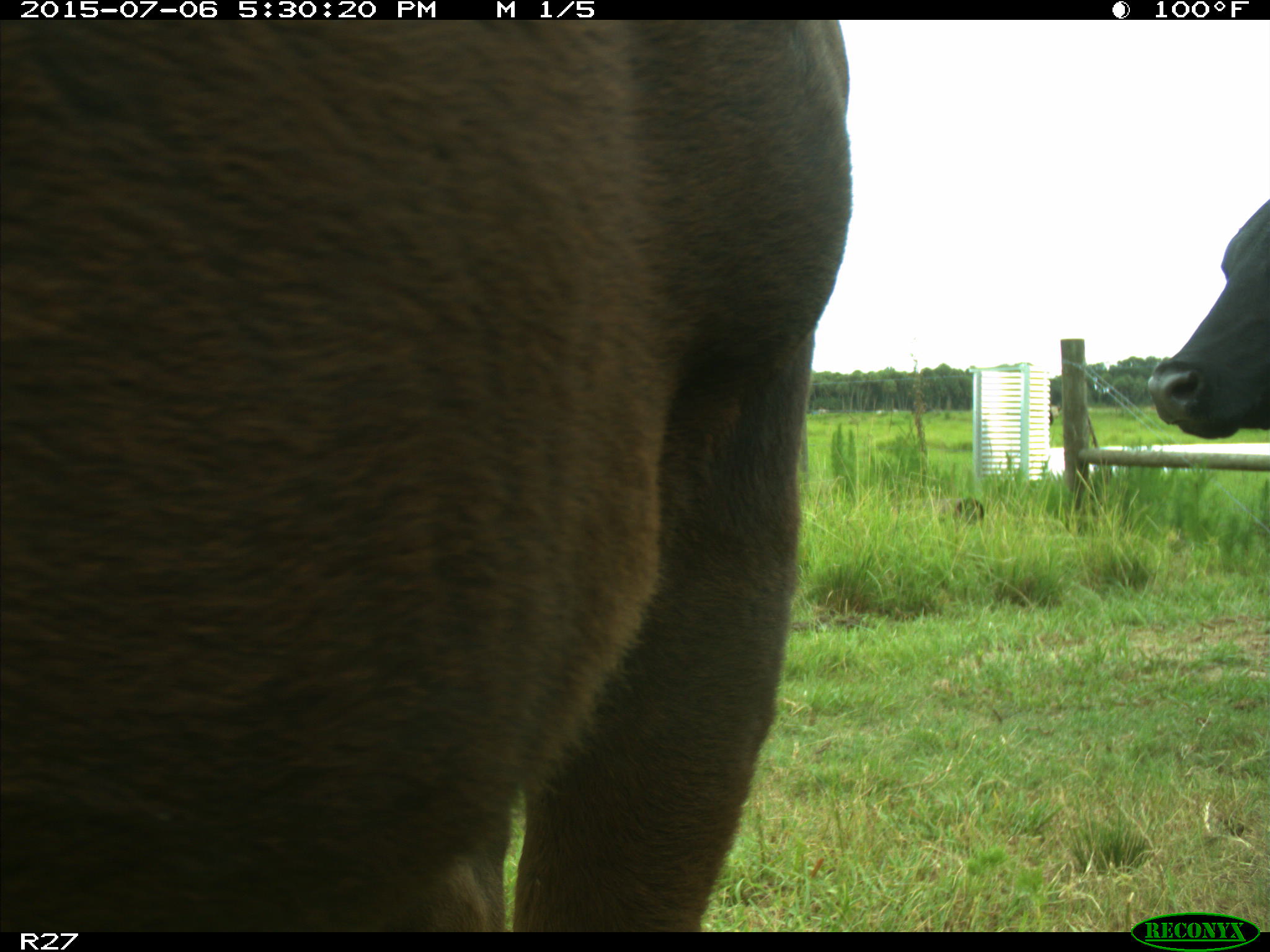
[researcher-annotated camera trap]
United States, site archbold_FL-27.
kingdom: Animalia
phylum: Chordata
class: Mammalia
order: Artiodactyla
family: Bovidae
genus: Bos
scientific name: Bos taurus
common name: domestic cow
Bos taurus (domestic cow).